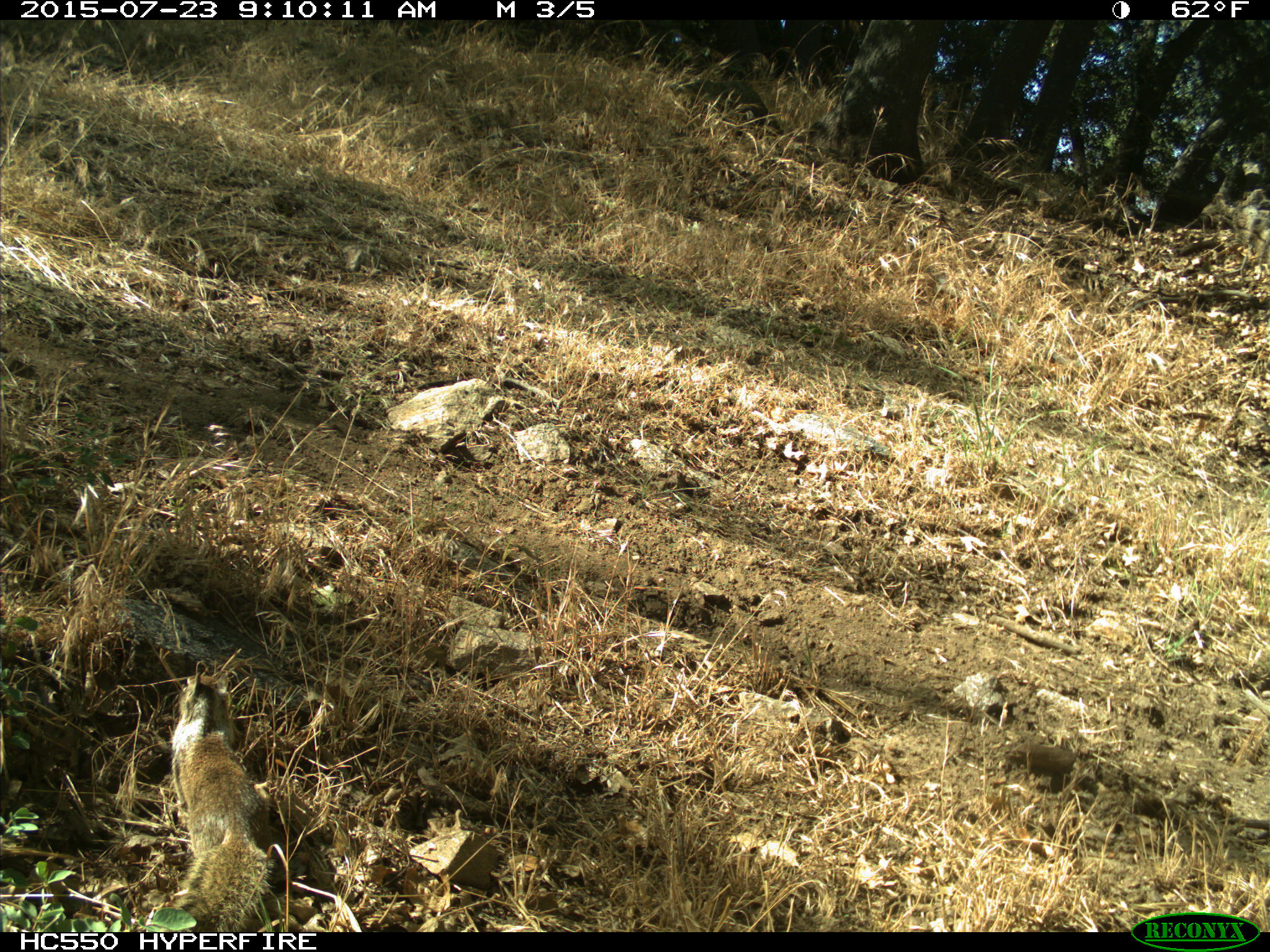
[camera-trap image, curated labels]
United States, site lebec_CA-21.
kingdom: Animalia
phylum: Chordata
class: Mammalia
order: Rodentia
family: Sciuridae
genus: Otospermophilus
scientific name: Otospermophilus beecheyi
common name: california ground squirrel